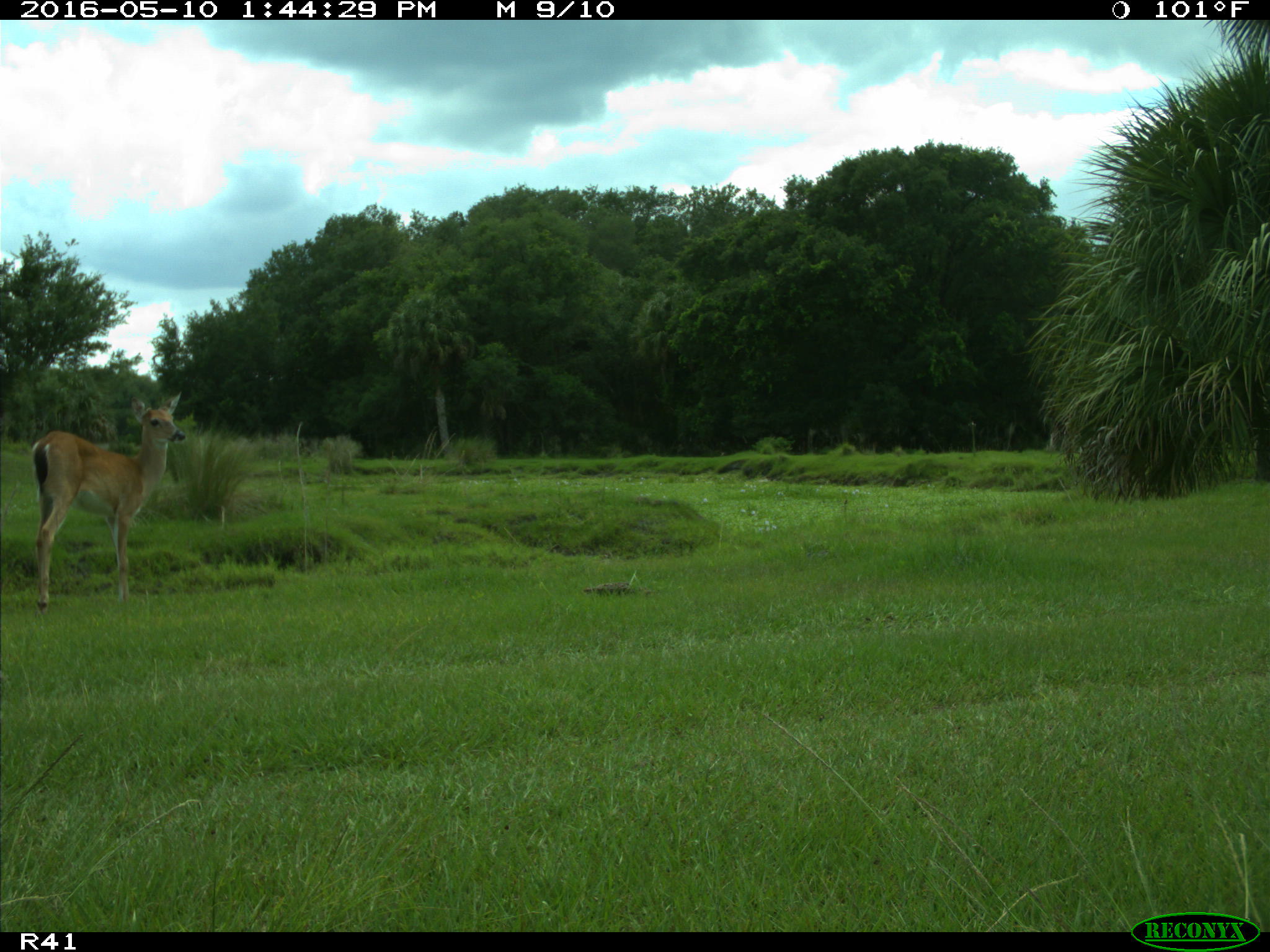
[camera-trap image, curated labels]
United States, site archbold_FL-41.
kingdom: Animalia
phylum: Chordata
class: Mammalia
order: Artiodactyla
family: Cervidae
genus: Odocoileus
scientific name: Odocoileus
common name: deer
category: unidentified deer